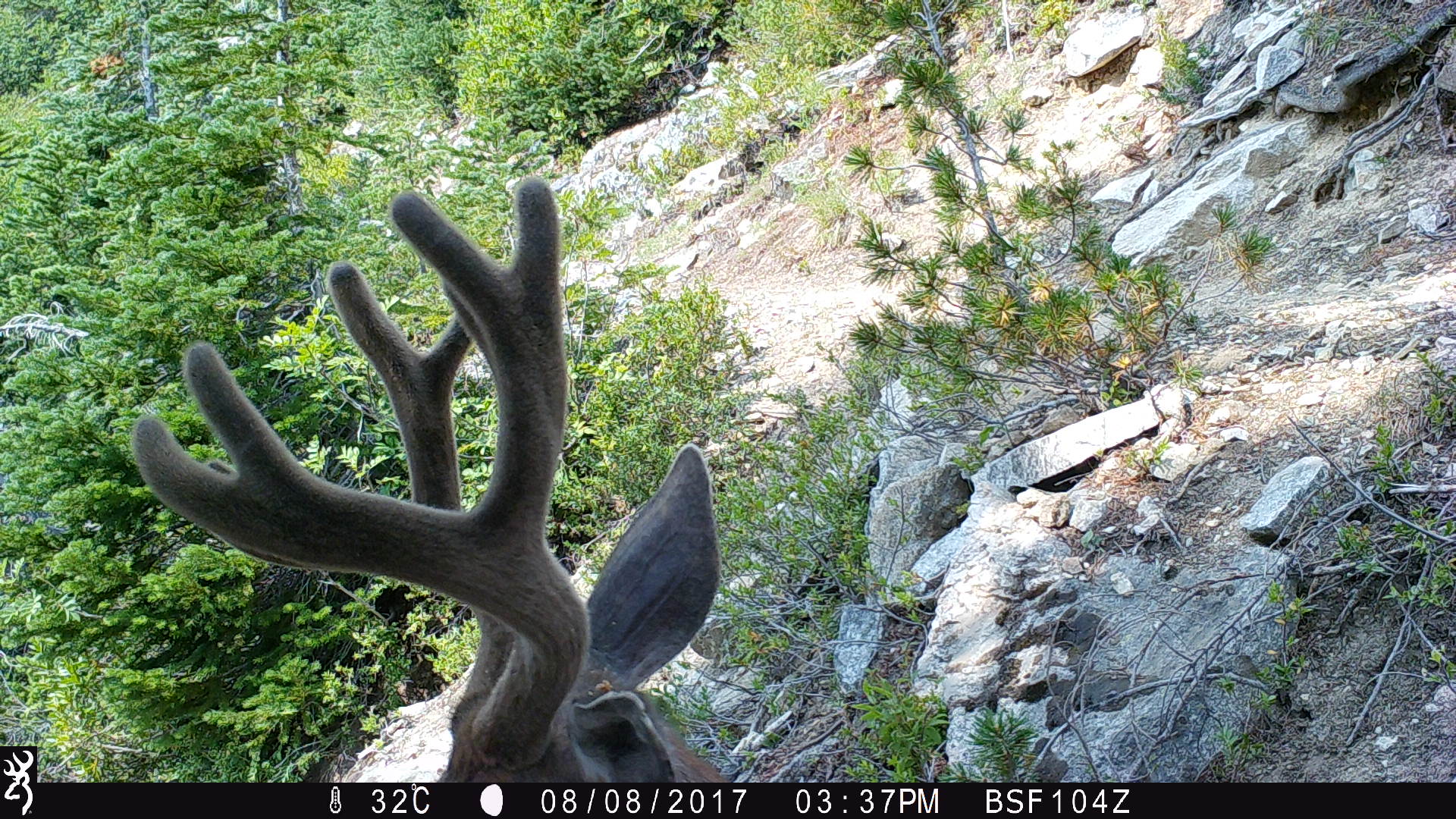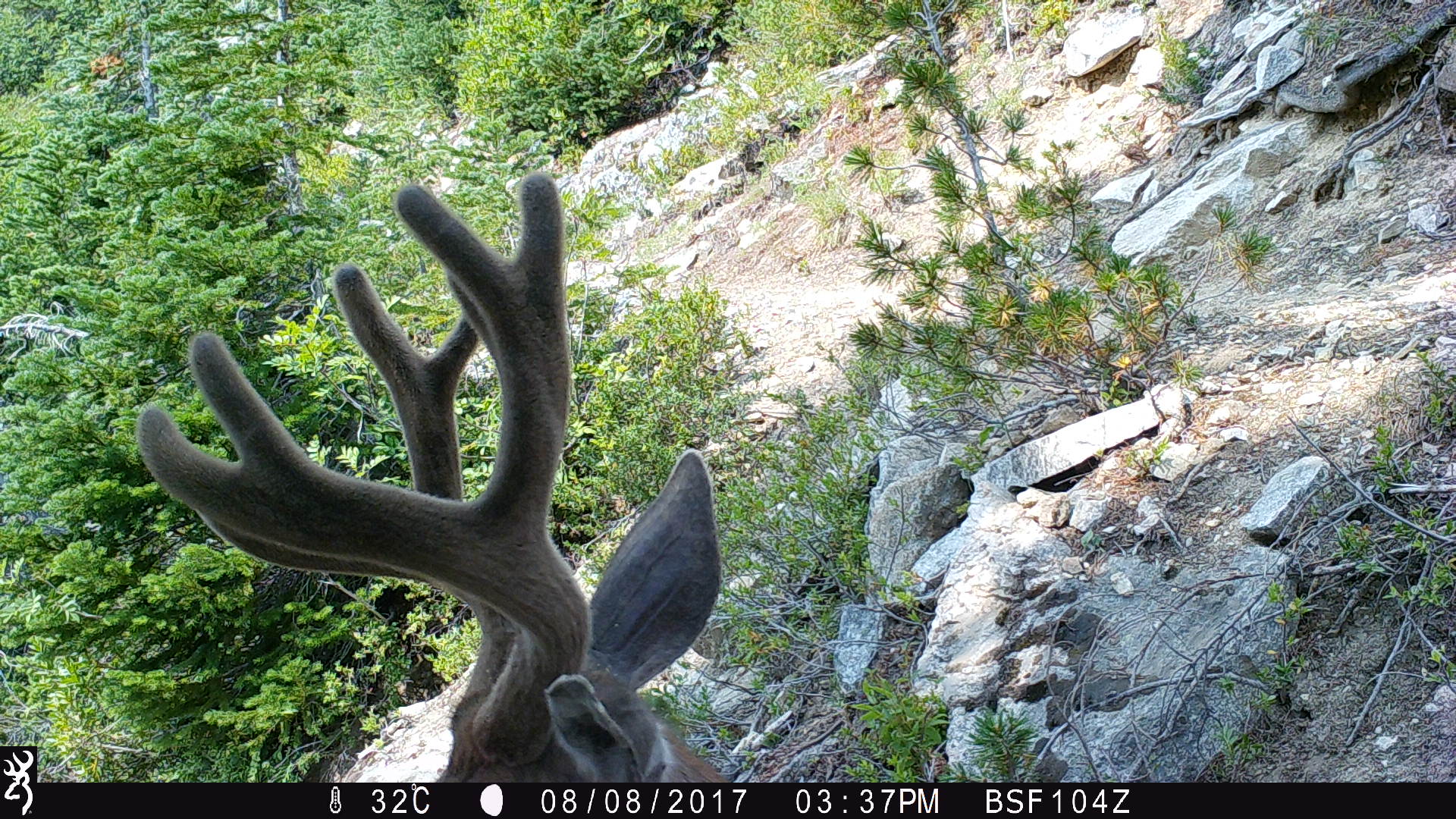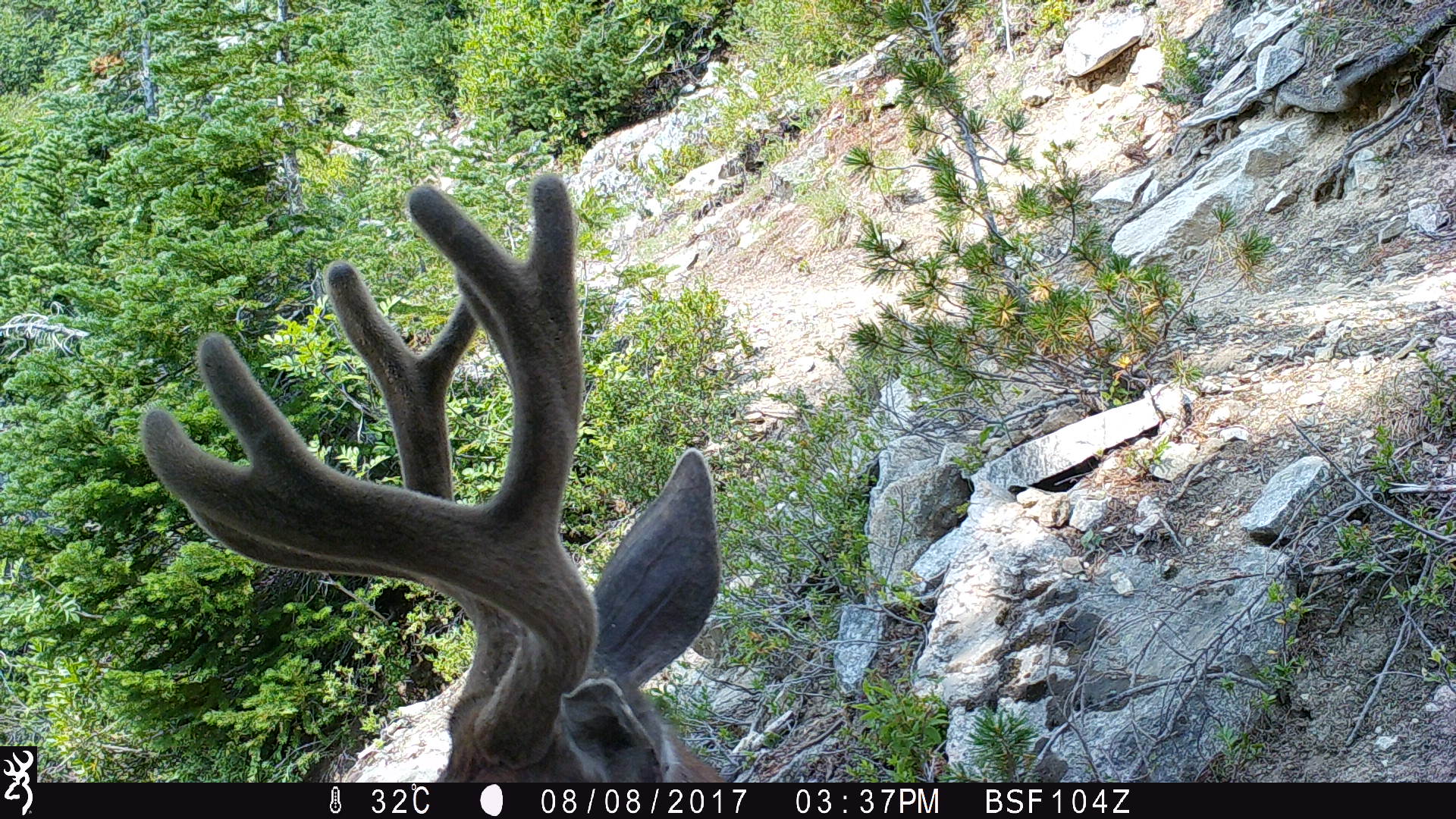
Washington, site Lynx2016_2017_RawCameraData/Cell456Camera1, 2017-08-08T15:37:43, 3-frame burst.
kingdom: Animalia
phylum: Chordata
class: Mammalia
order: Artiodactyla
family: Cervidae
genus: Odocoileus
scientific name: Odocoileus hemionus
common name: mule deer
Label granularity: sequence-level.